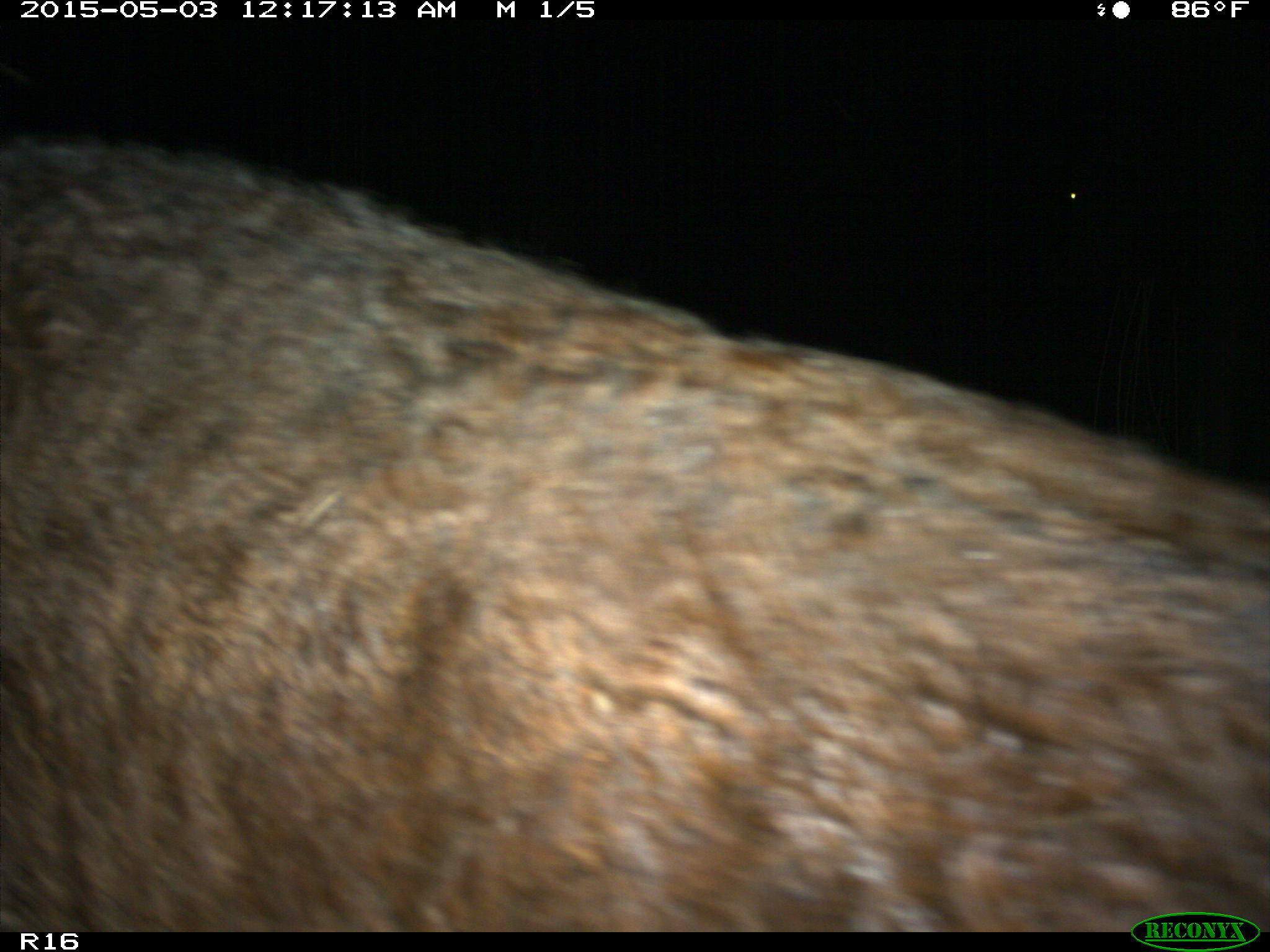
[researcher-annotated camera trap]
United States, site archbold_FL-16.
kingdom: Animalia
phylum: Chordata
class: Mammalia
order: Artiodactyla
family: Bovidae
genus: Bos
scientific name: Bos taurus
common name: domestic cow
Bos taurus (domestic cow).